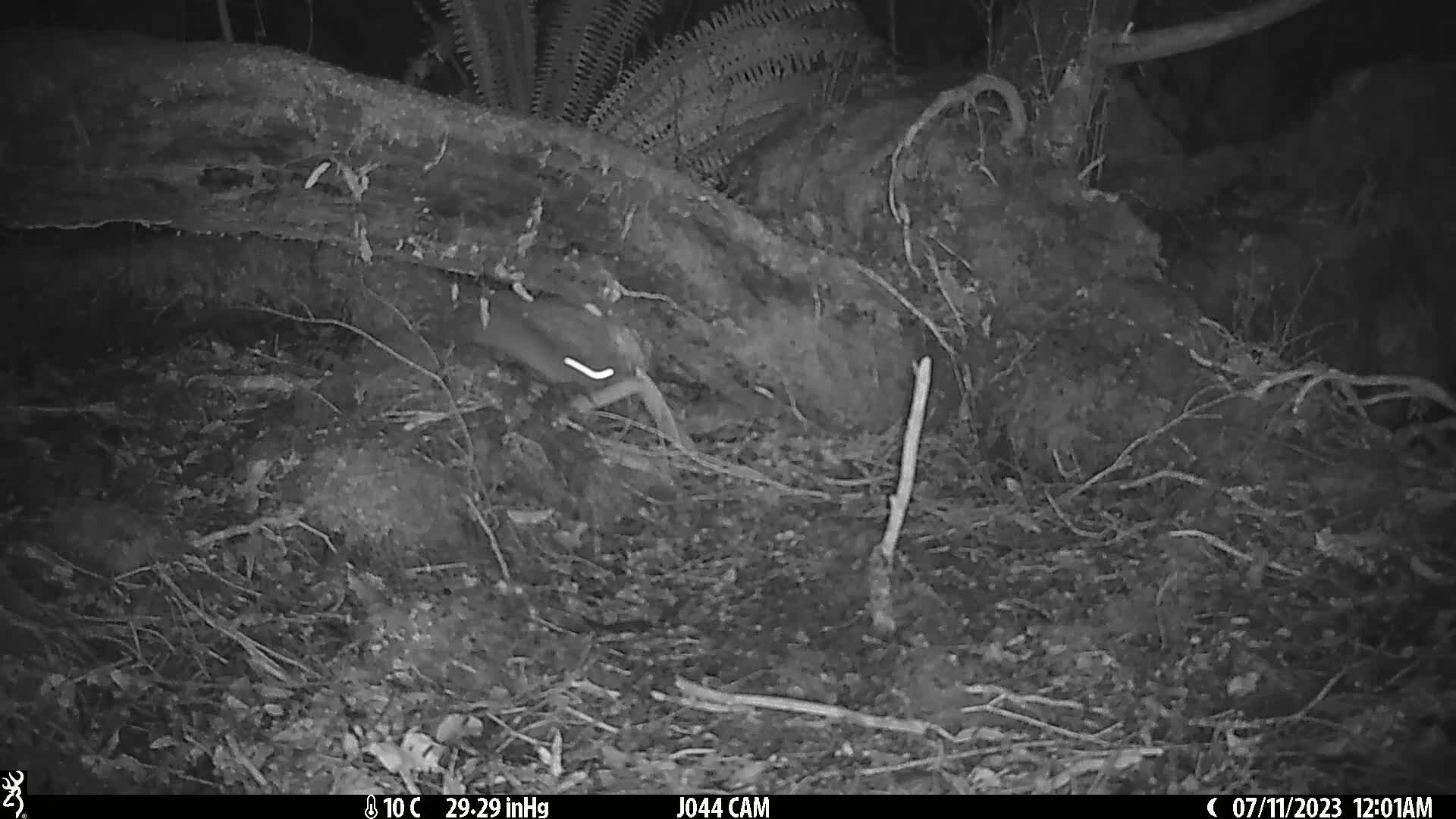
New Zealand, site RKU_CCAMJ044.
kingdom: Animalia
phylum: Chordata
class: Mammalia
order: Rodentia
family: Muridae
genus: Rattus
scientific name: Rattus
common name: rat